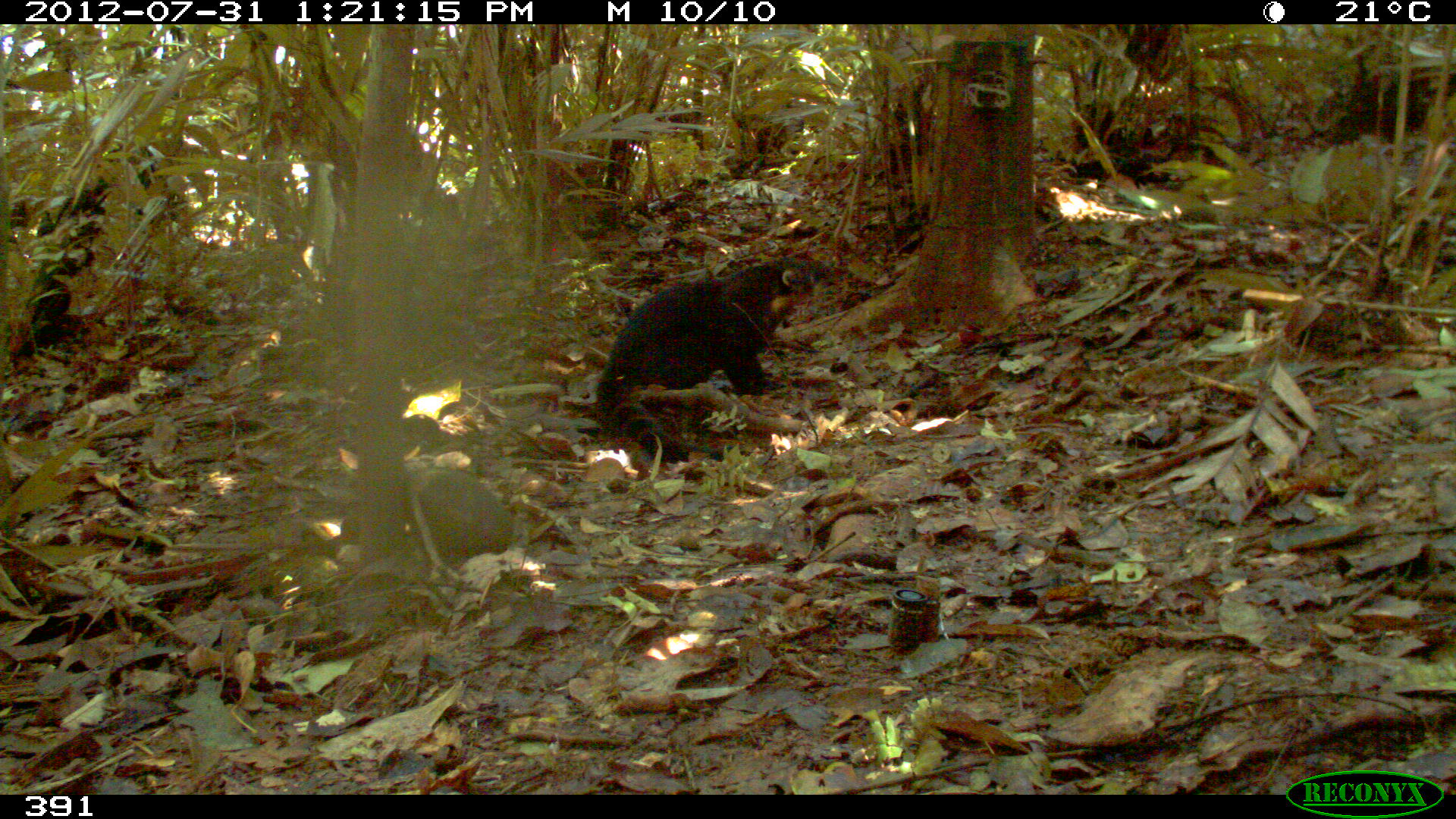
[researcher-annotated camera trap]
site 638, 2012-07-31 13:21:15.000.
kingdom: Animalia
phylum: Chordata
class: Mammalia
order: Carnivora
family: Procyonidae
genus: Nasua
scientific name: Nasua nasua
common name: south american coati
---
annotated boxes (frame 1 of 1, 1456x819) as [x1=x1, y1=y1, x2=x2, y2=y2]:
nasua nasua: [x1=594, y1=252, x2=820, y2=463]